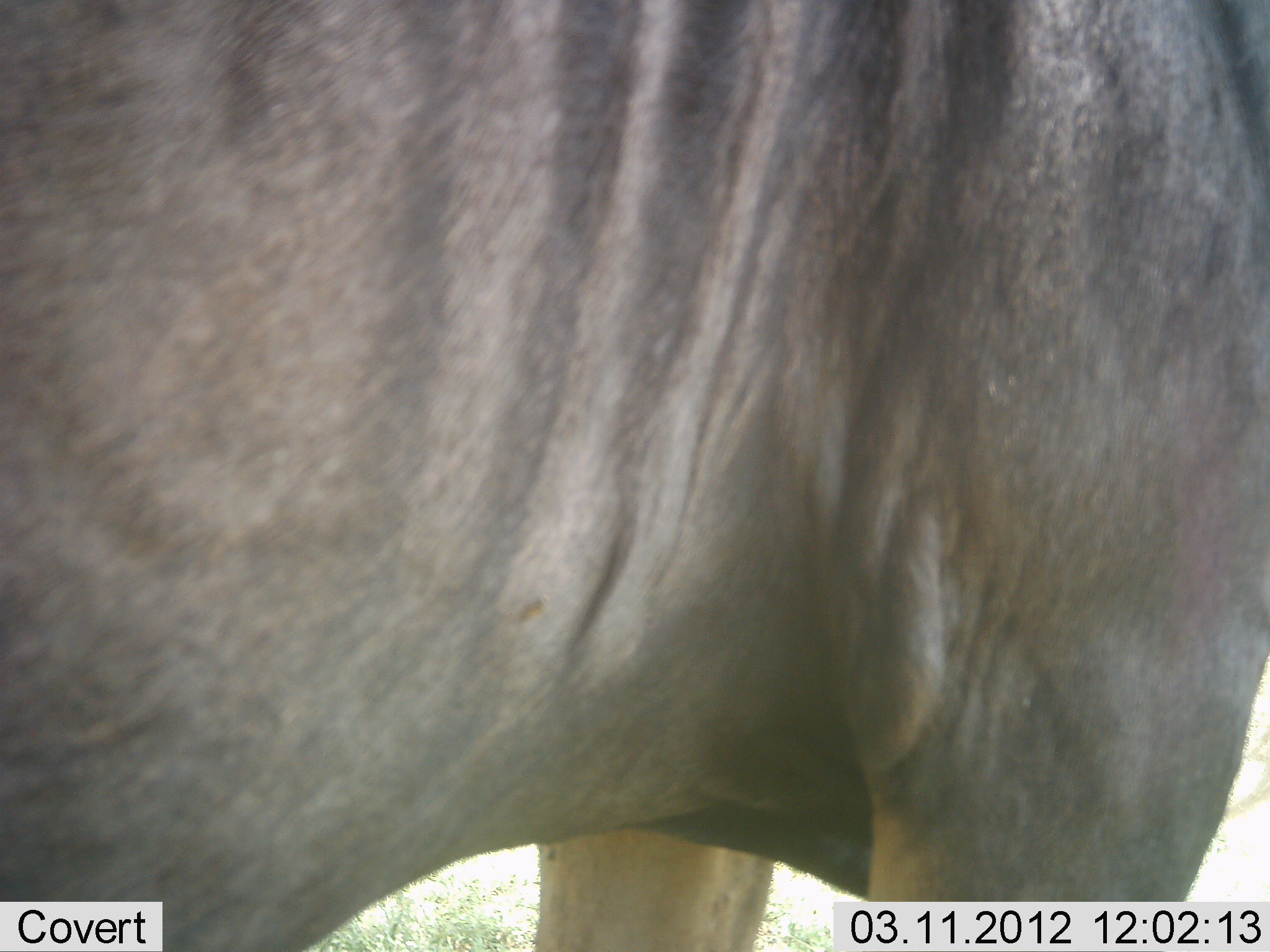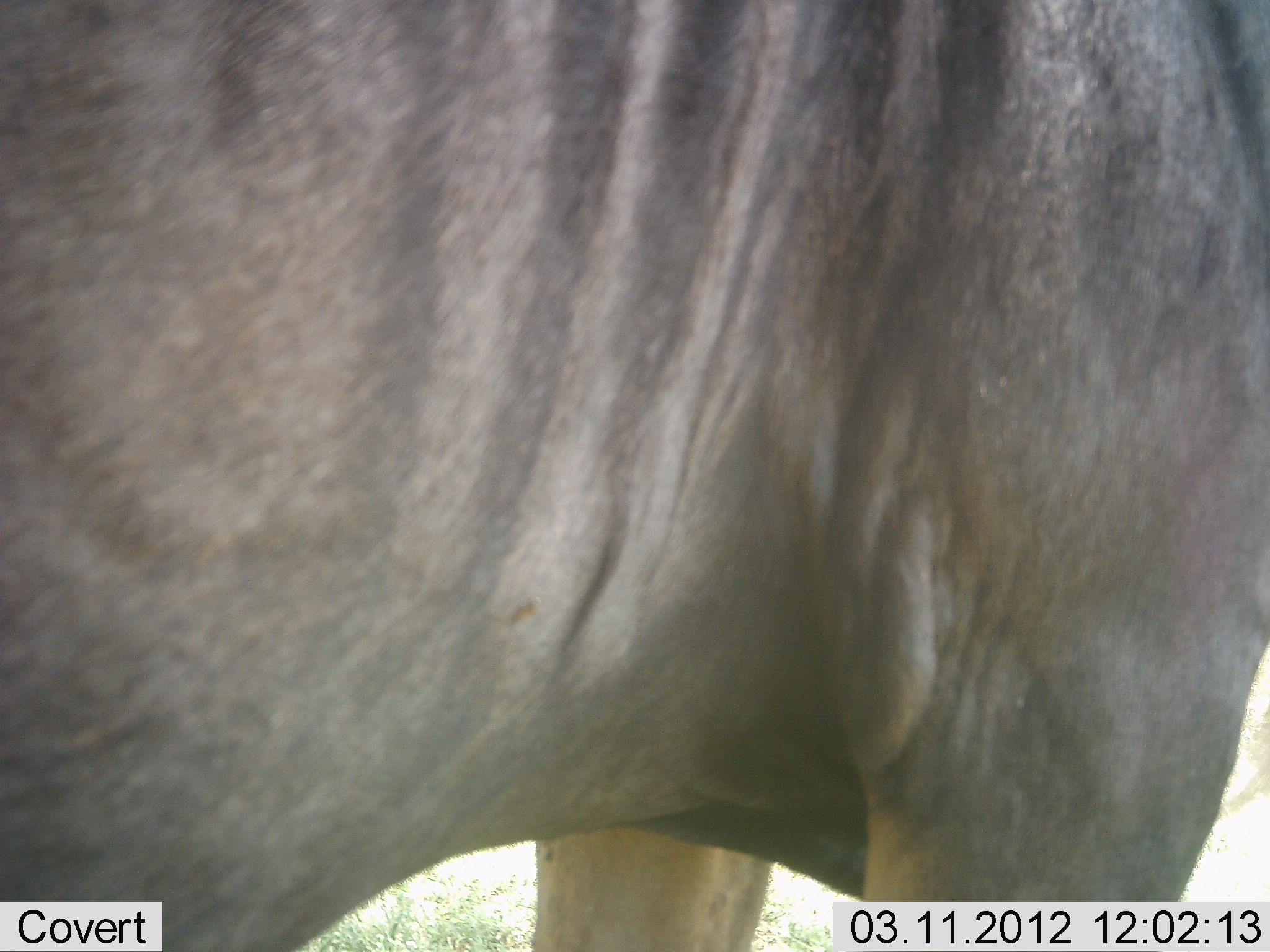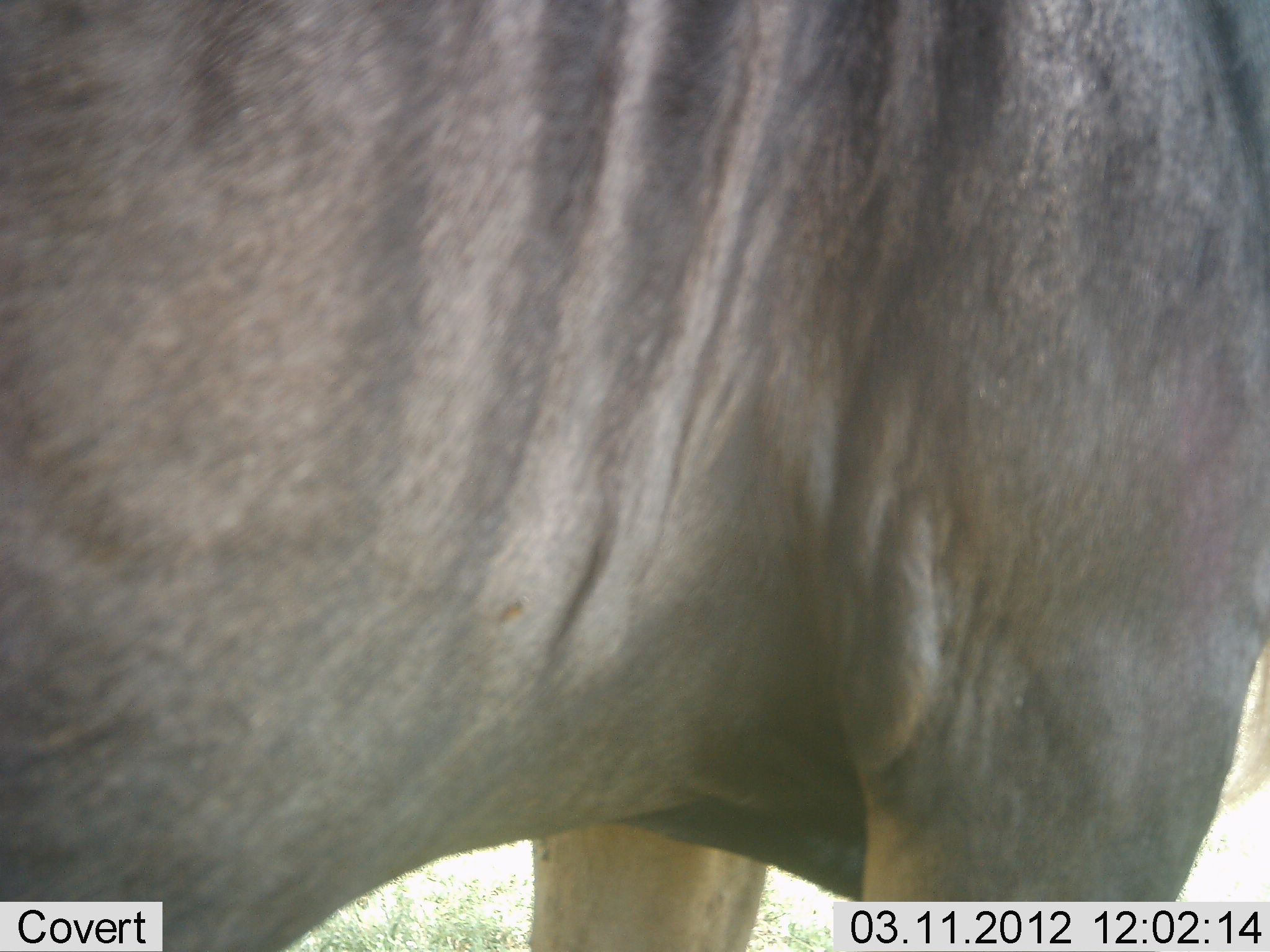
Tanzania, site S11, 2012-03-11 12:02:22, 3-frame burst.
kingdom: Animalia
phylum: Chordata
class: Mammalia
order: Artiodactyla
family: Bovidae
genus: Connochaetes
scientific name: Connochaetes taurinus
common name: blue wildebeest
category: wildebeest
Wildebeest (blue wildebeest) (Connochaetes taurinus), count 1. Behavior (volunteer vote fractions): standing 100%, resting 0%, moving 0%, interacting 0%. Young present (vote fraction): 0%. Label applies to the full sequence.